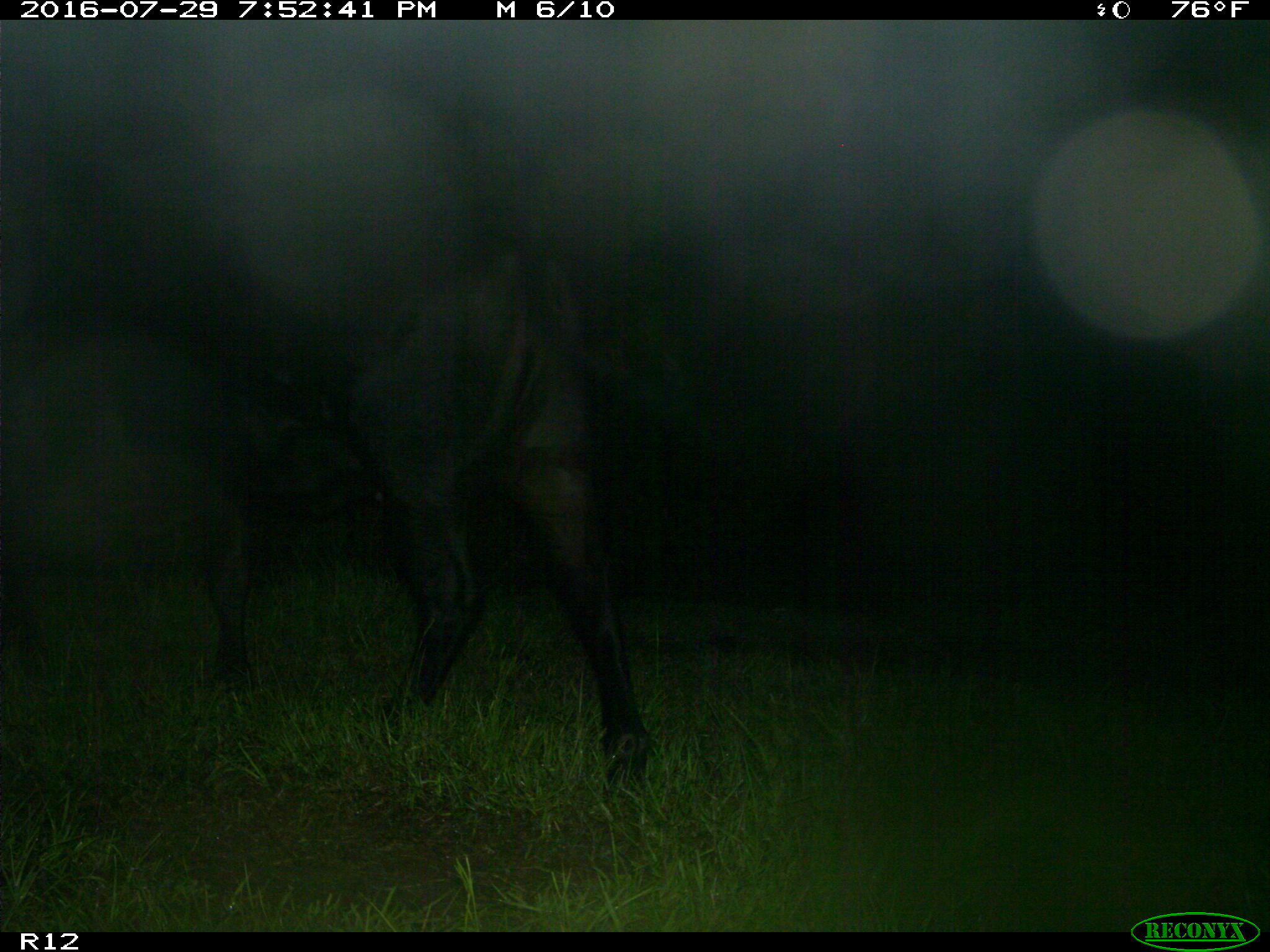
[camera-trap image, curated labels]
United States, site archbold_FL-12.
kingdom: Animalia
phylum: Chordata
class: Mammalia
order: Artiodactyla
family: Bovidae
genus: Bos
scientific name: Bos taurus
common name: domestic cow